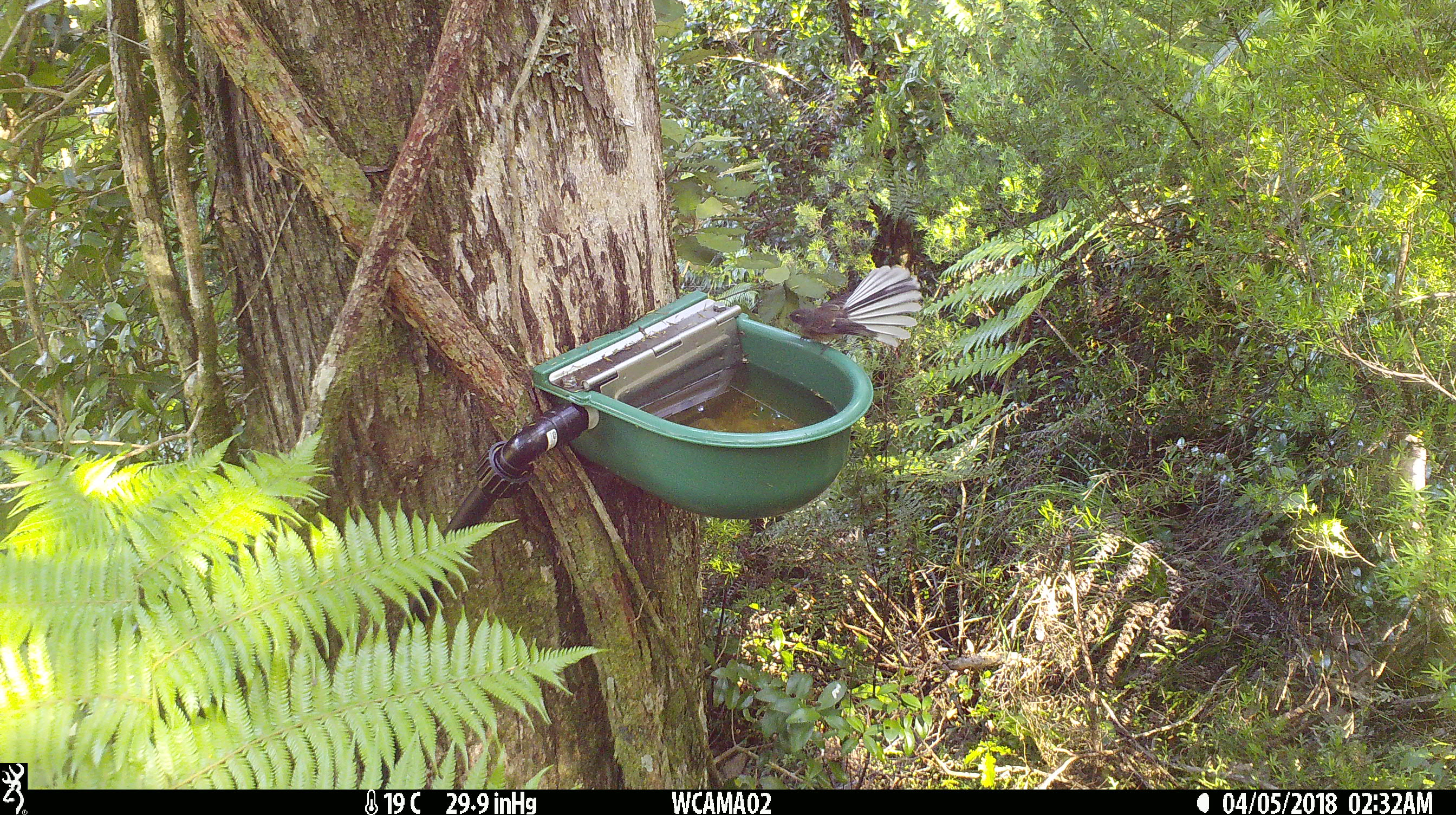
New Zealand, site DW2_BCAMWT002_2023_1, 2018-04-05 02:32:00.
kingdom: Animalia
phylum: Chordata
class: Aves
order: Passeriformes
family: Rhipiduridae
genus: Rhipidura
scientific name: Rhipidura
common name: fantails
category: fantail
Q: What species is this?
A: Fantail (fantails) (Rhipidura).